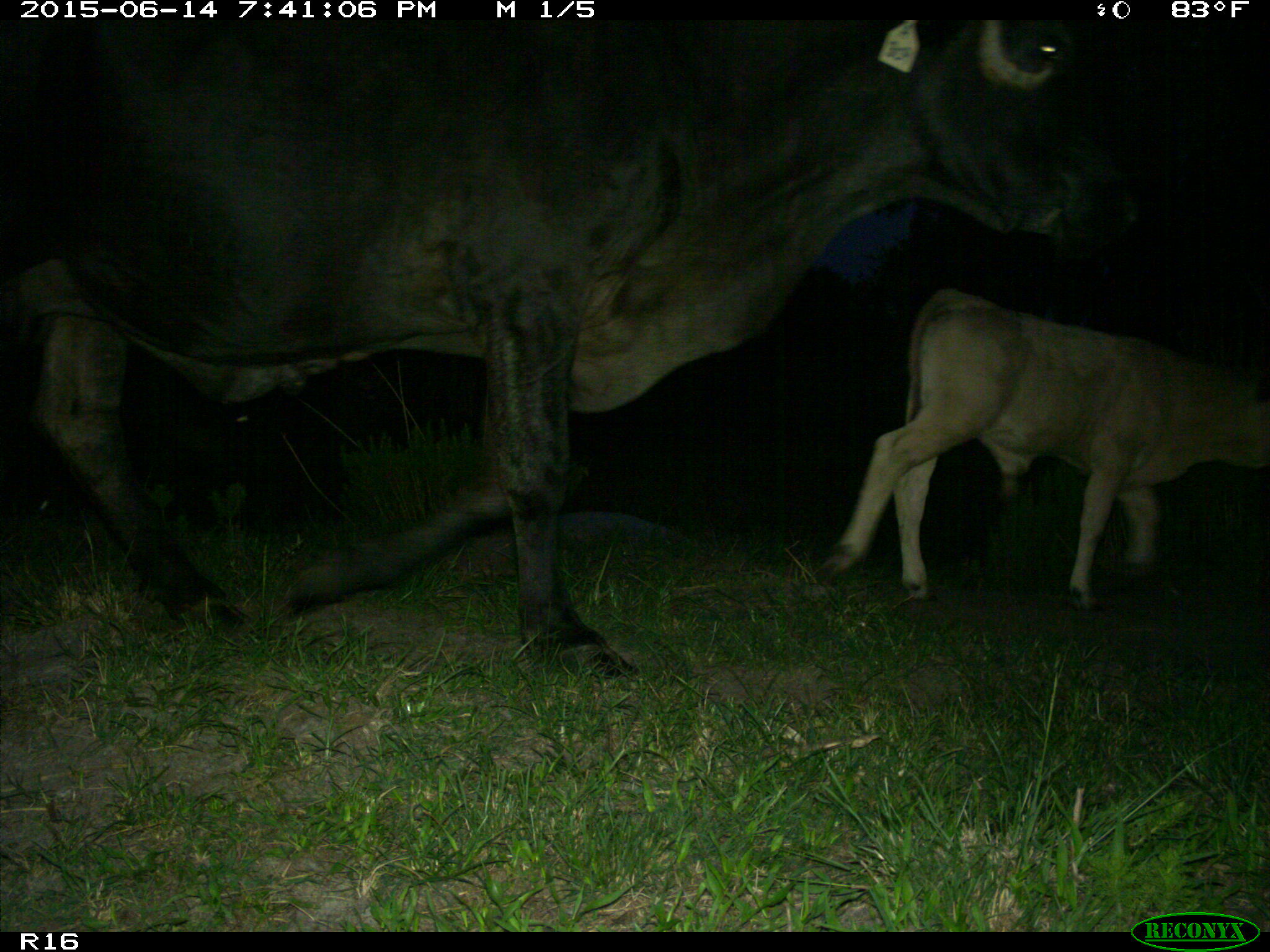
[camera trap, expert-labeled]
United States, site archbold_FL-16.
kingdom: Animalia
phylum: Chordata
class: Mammalia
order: Artiodactyla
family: Bovidae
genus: Bos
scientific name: Bos taurus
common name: domestic cow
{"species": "Bos taurus (domestic cow)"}